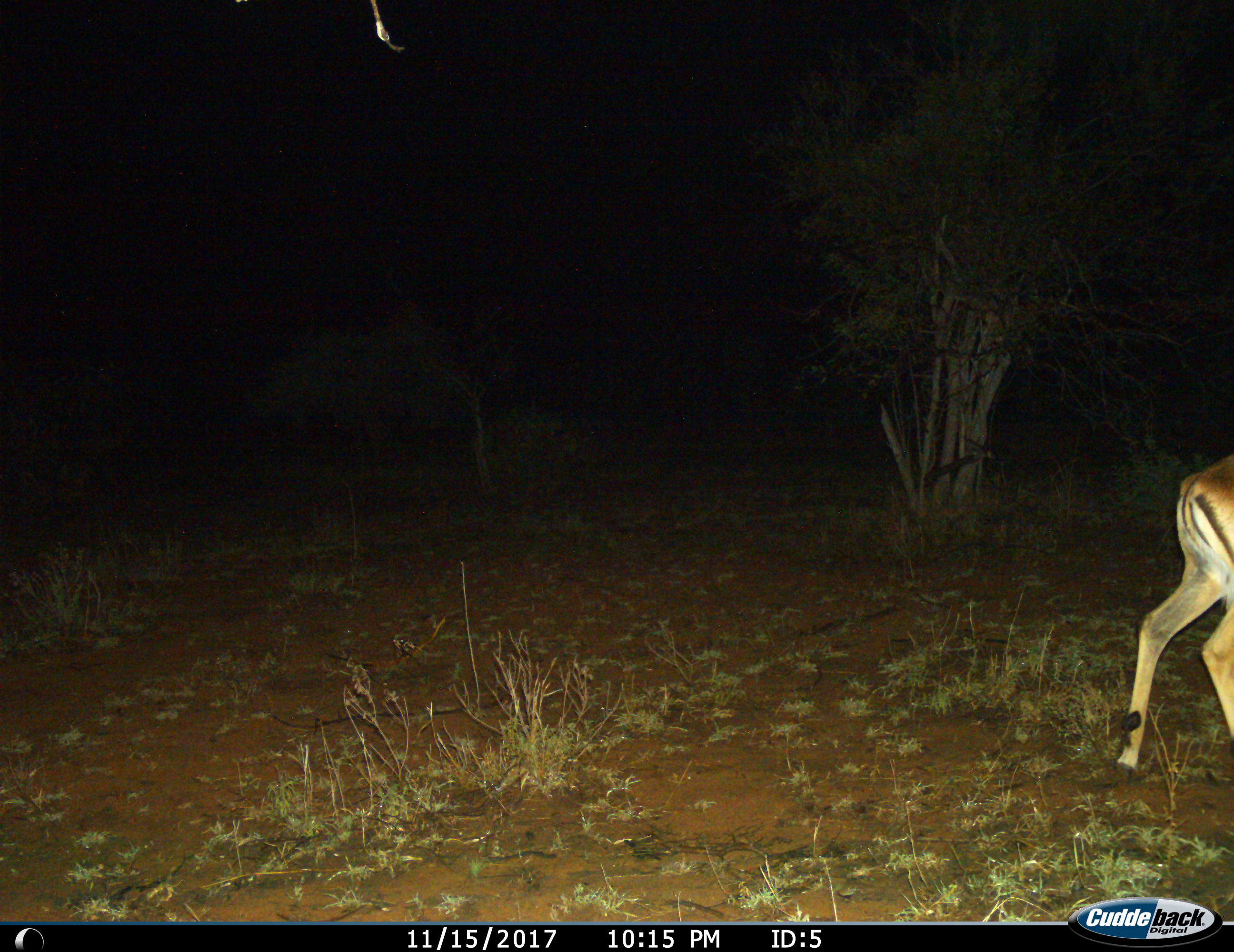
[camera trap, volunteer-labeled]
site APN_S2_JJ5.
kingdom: Animalia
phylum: Chordata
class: Mammalia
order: Artiodactyla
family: Bovidae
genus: Aepyceros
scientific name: Aepyceros melampus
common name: impala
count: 1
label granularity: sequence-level